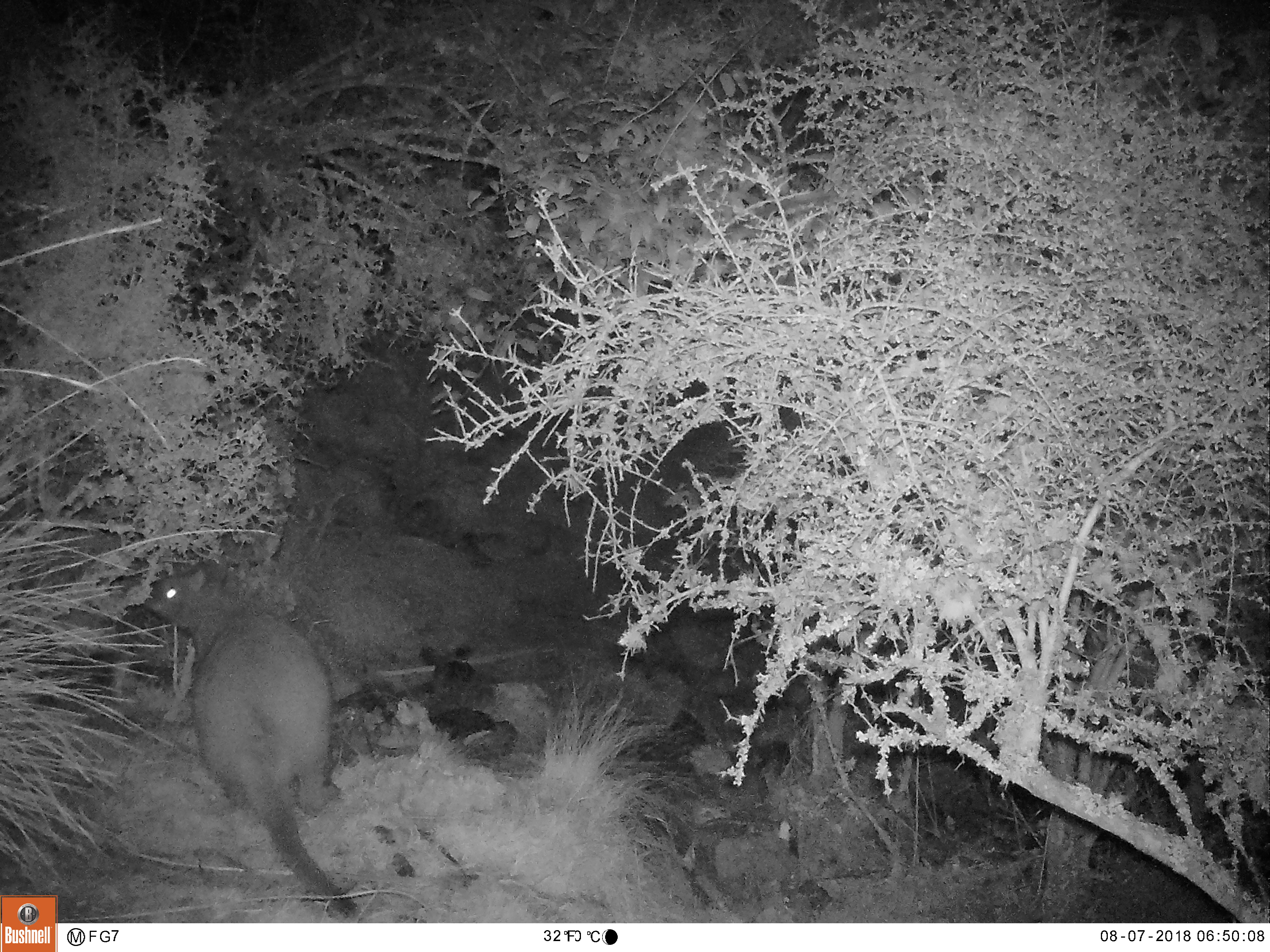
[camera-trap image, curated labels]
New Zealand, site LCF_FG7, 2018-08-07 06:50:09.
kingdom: Animalia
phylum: Chordata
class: Mammalia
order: Diprotodontia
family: Macropodidae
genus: Notamacropus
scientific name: Notamacropus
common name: wallaby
Wallaby (Notamacropus).